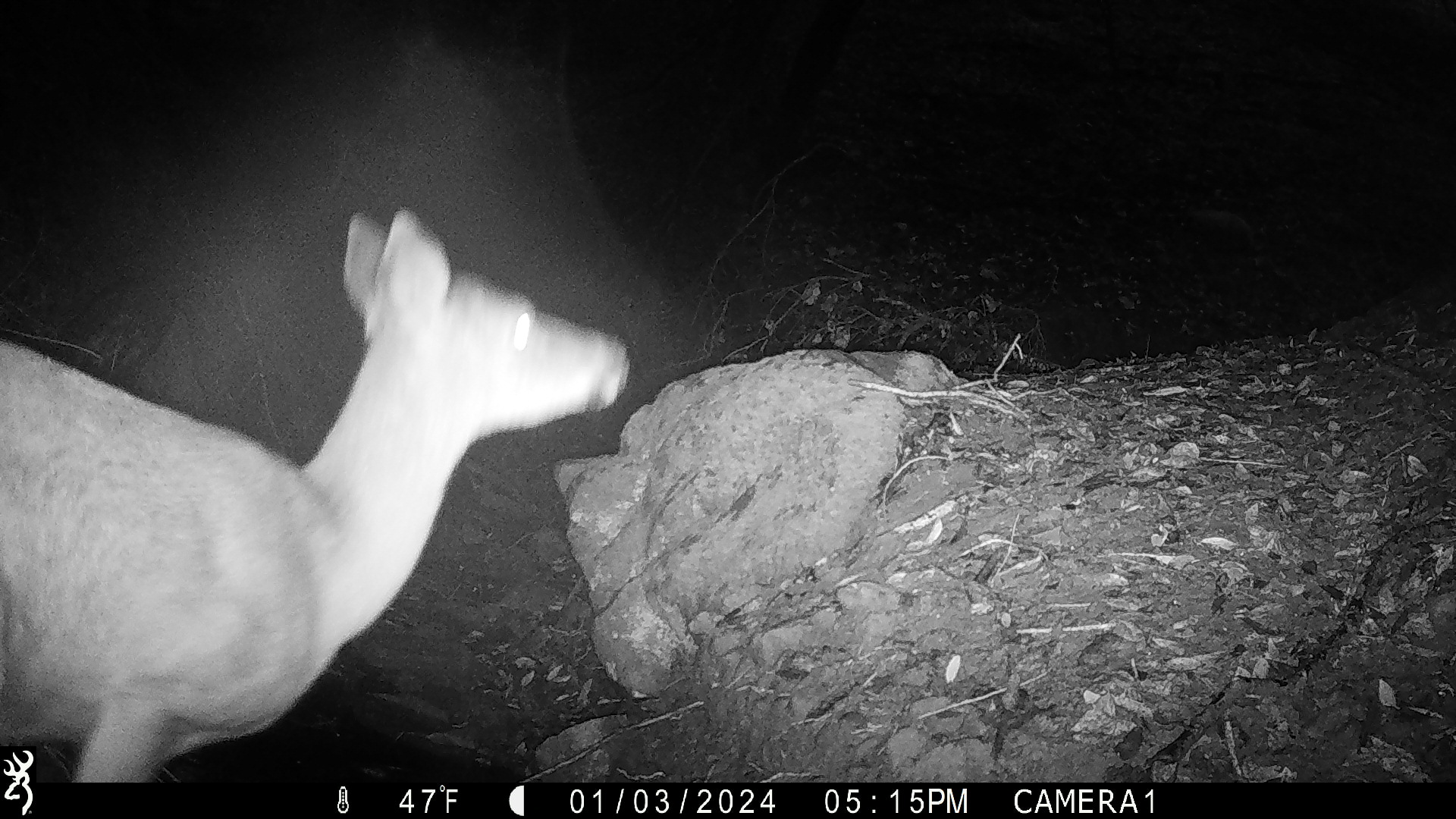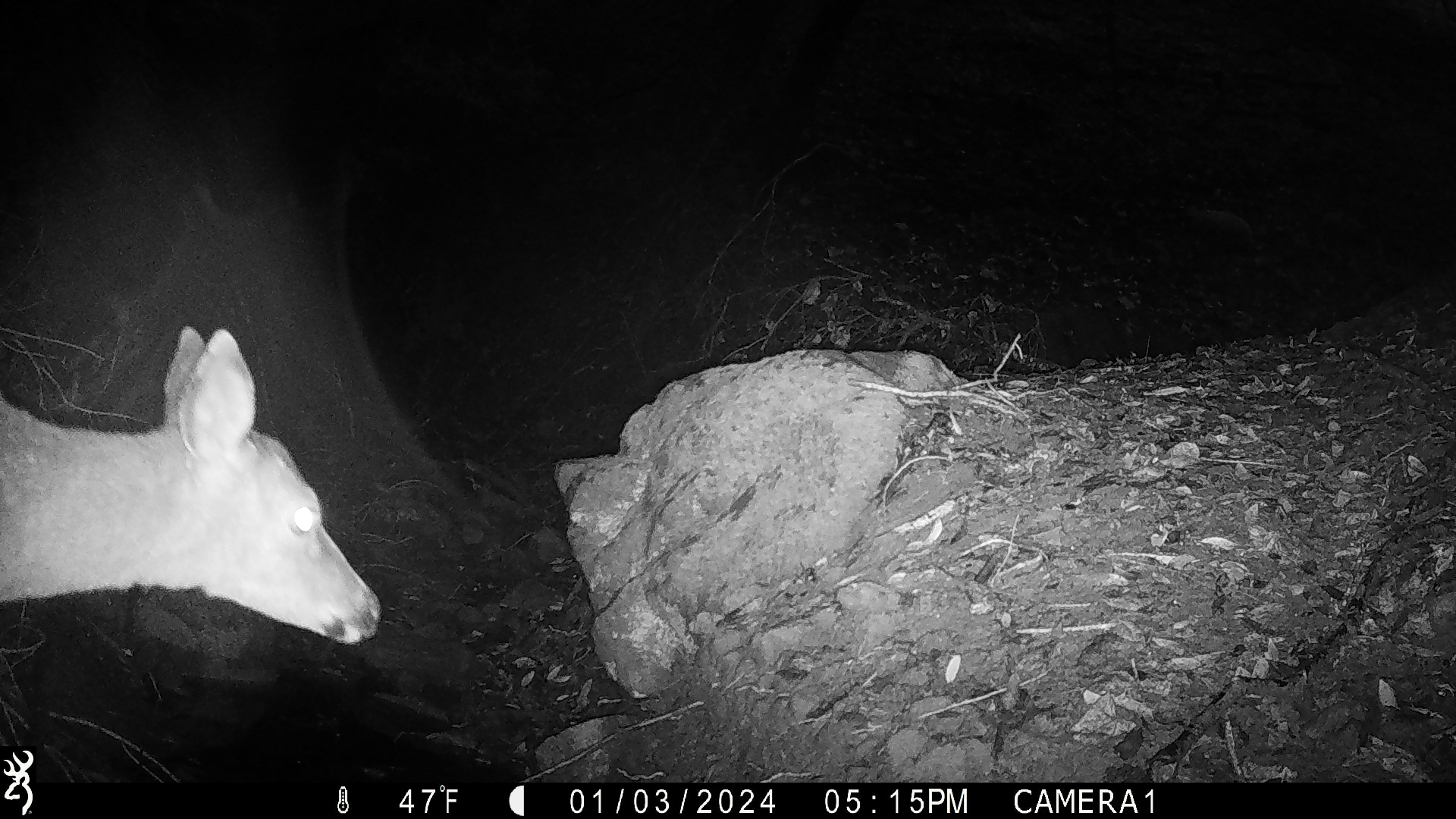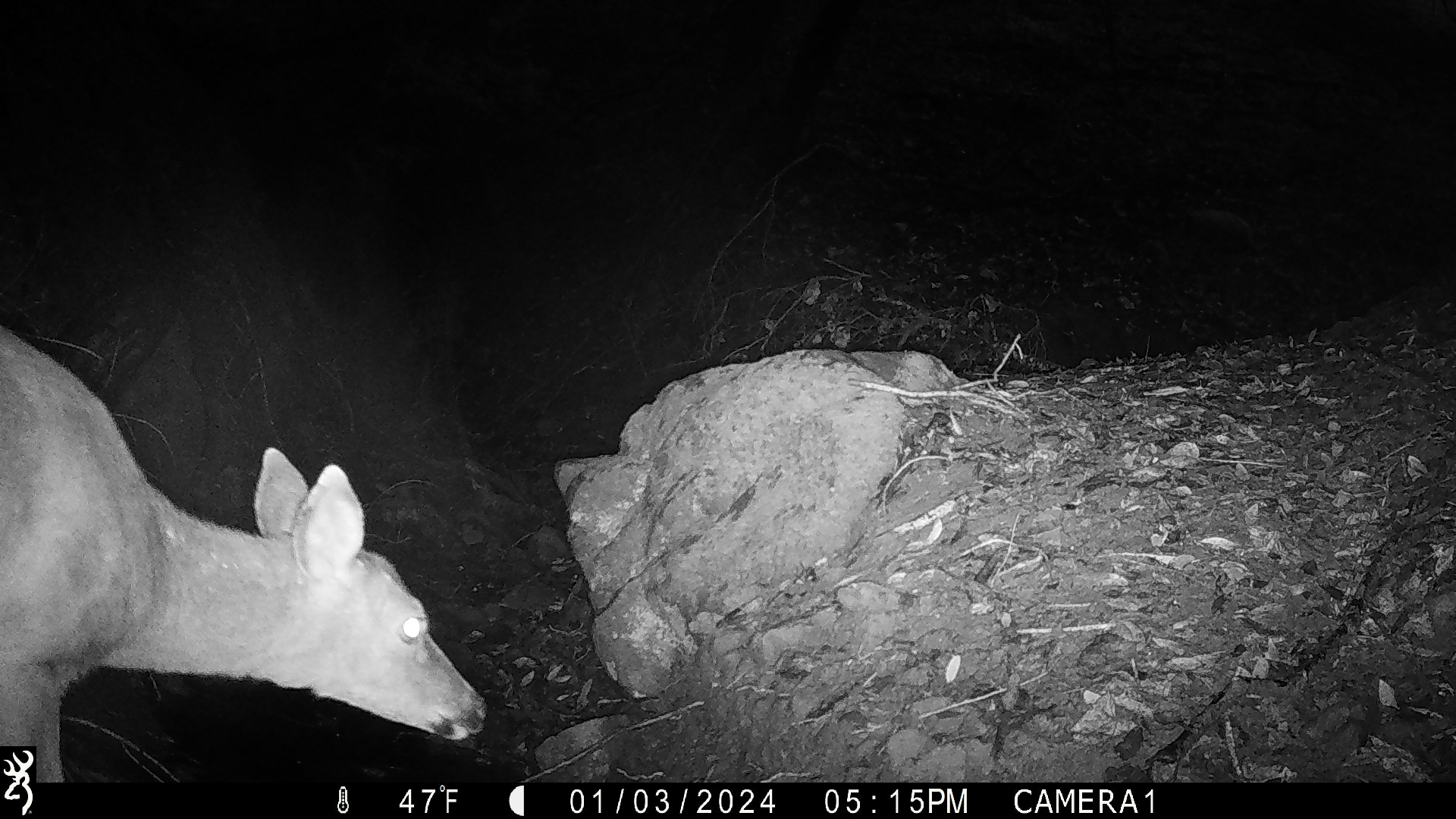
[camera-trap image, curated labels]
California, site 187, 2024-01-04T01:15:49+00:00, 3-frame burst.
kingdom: Animalia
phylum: Chordata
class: Mammalia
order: Artiodactyla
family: Cervidae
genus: Odocoileus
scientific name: Odocoileus hemionus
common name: mule deer